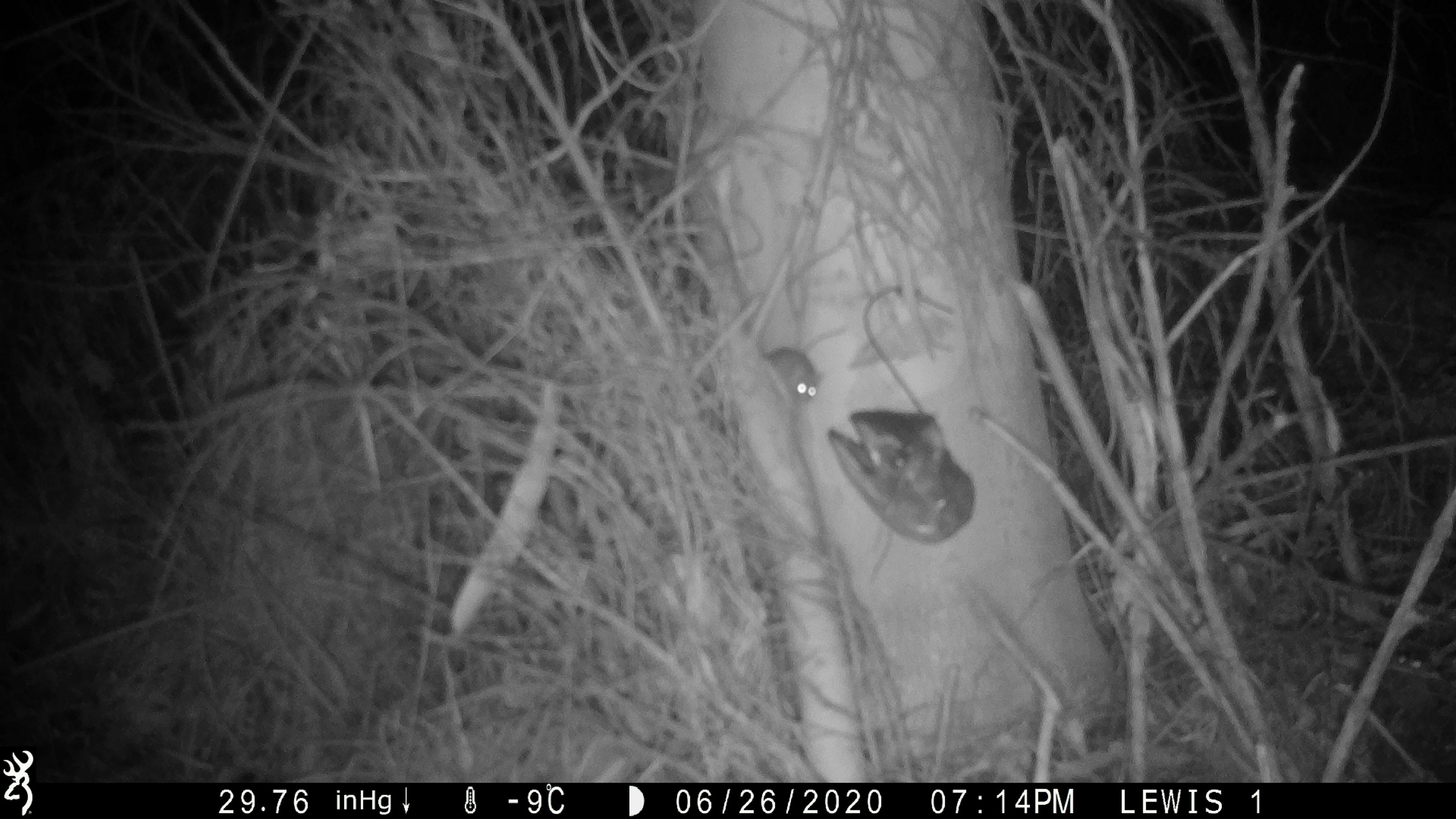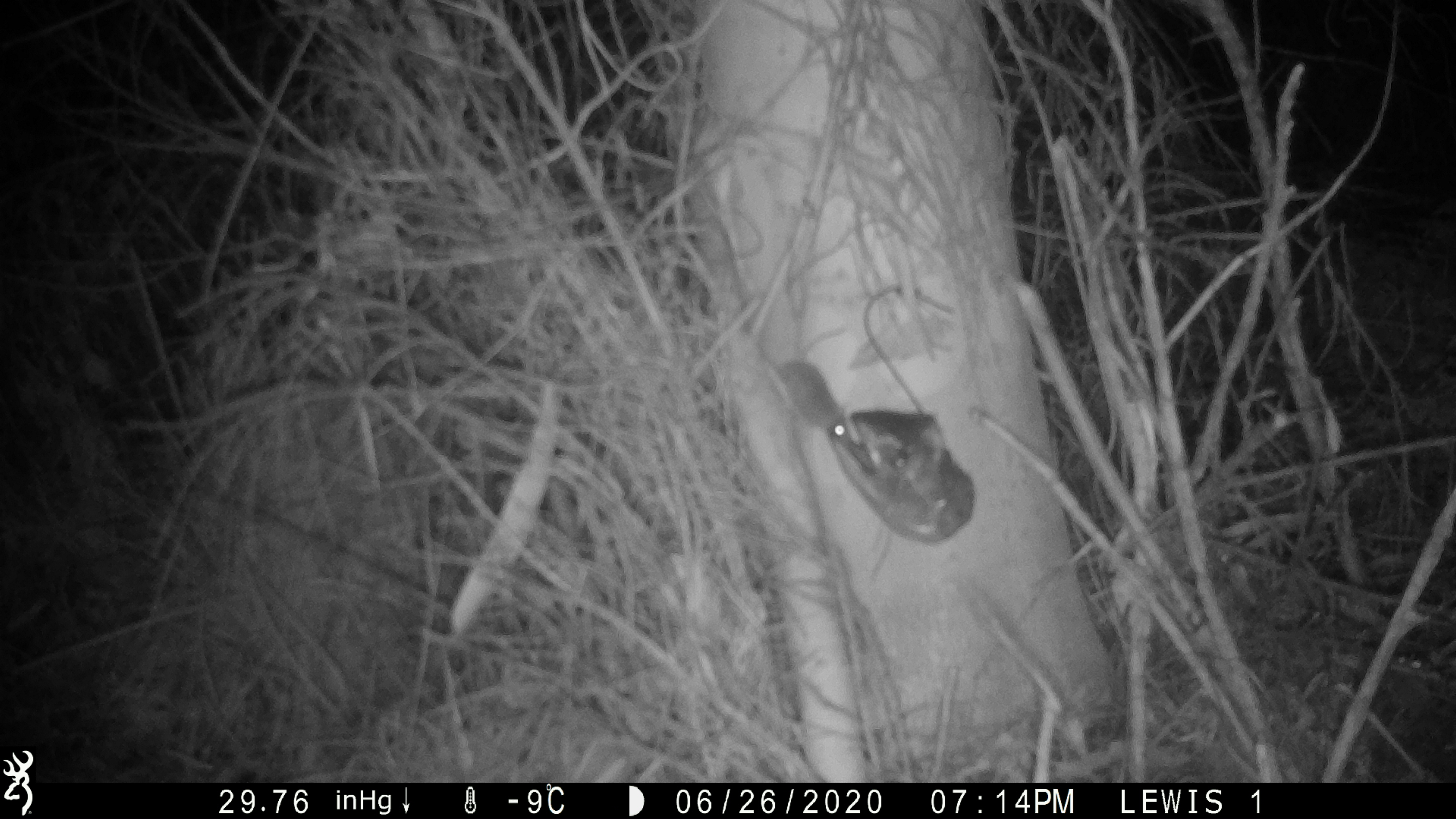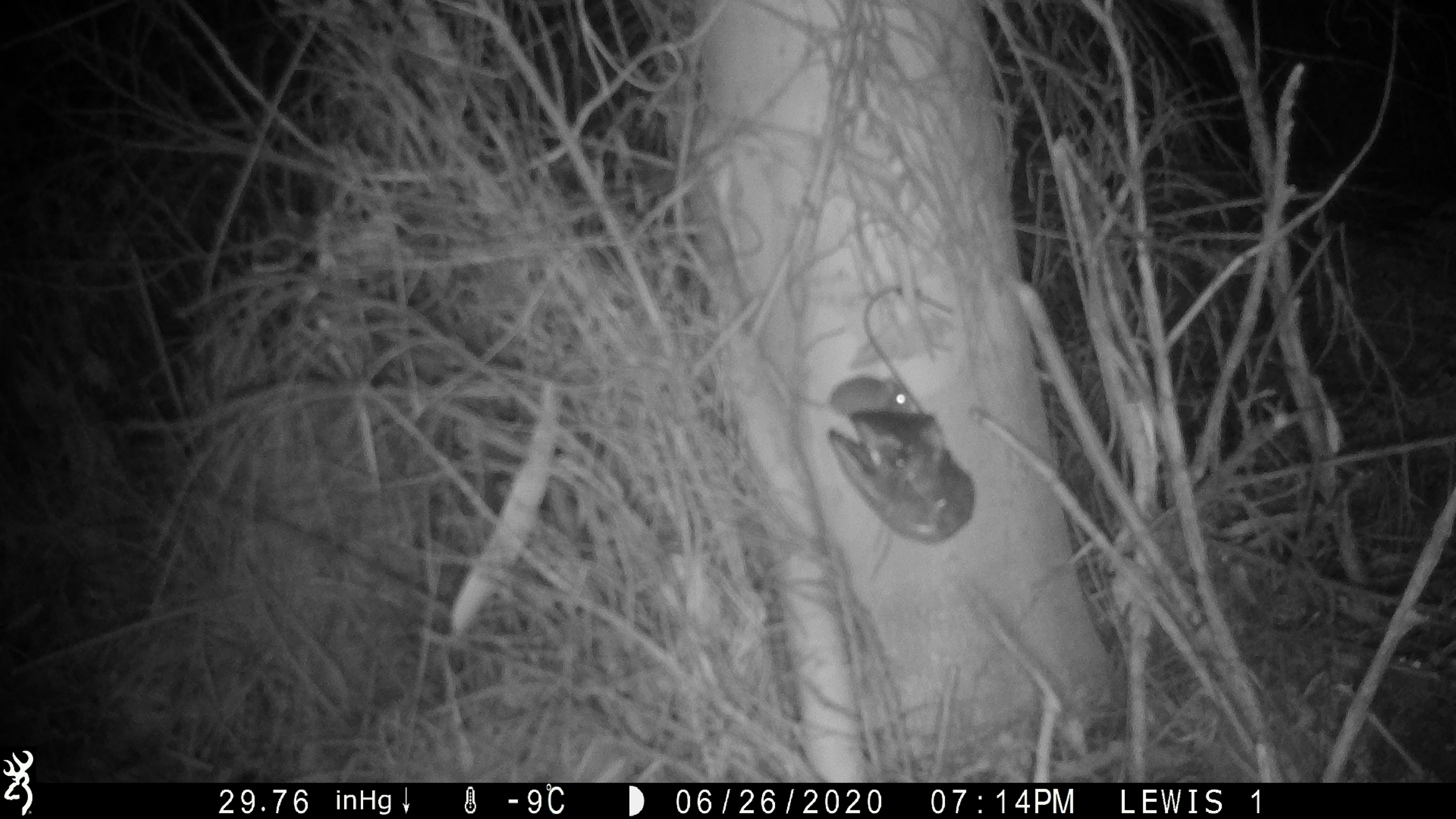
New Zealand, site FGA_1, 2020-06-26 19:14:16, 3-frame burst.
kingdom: Animalia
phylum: Chordata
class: Mammalia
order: Rodentia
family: Muridae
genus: Mus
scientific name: Mus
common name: mouse